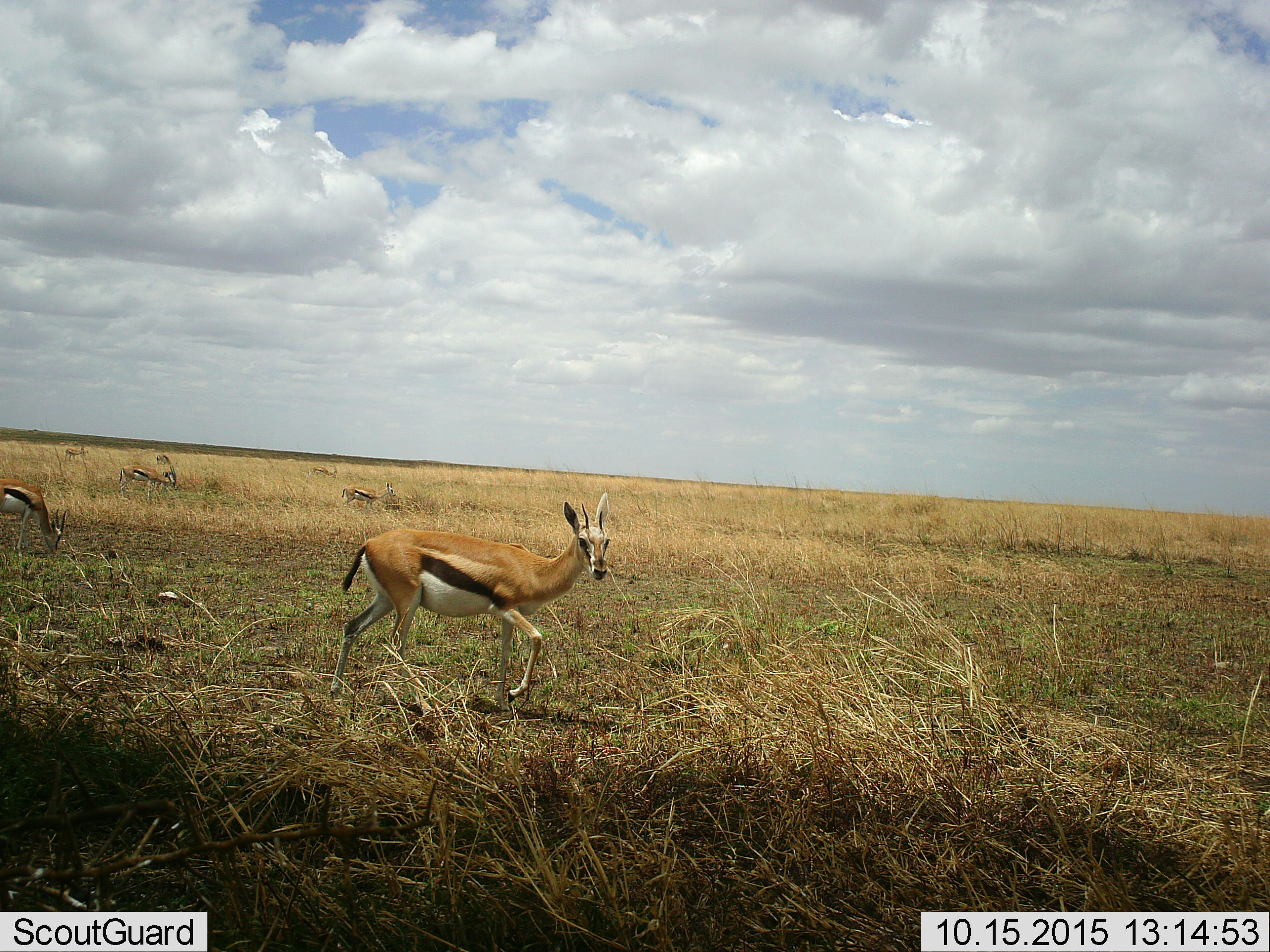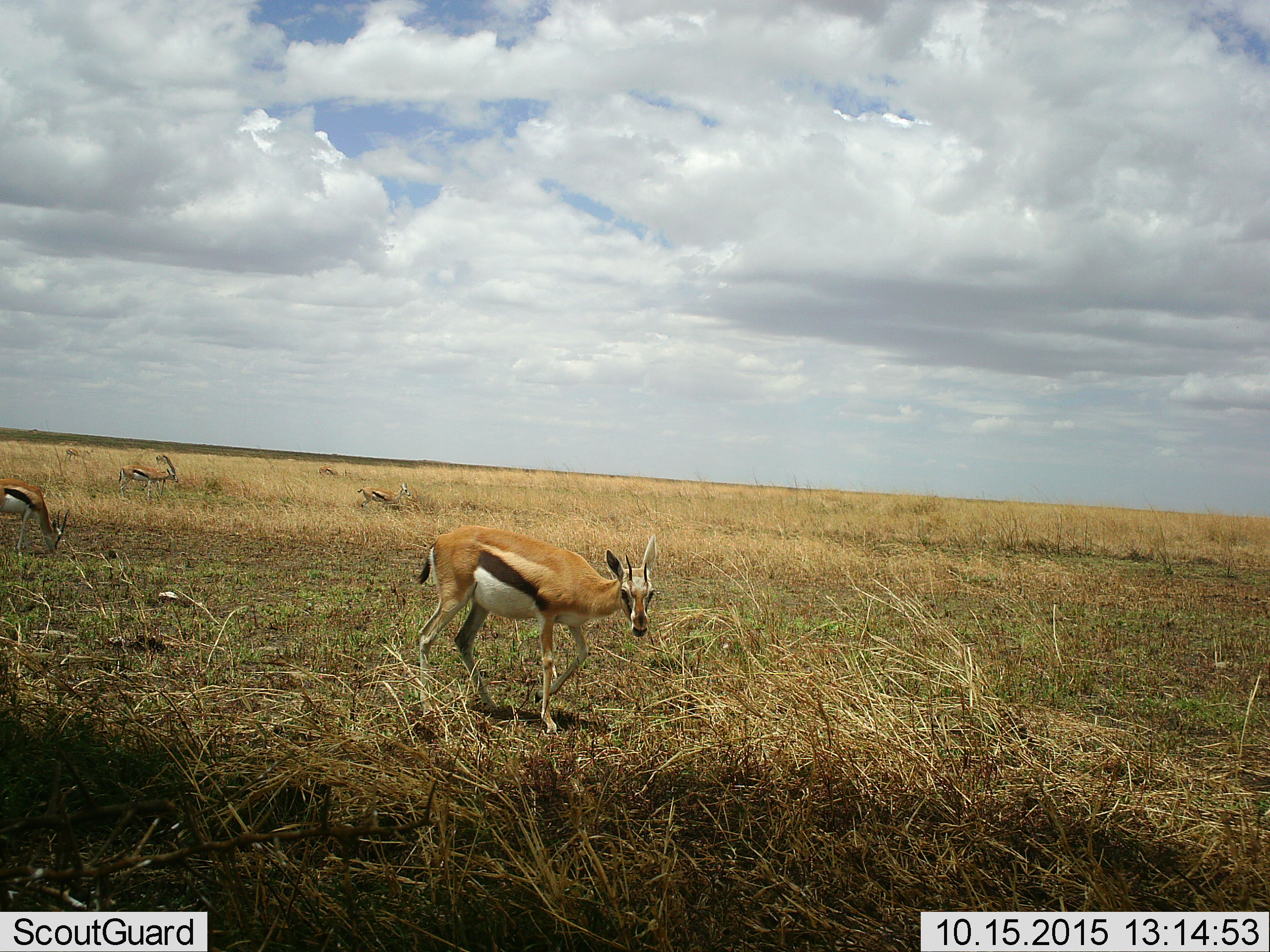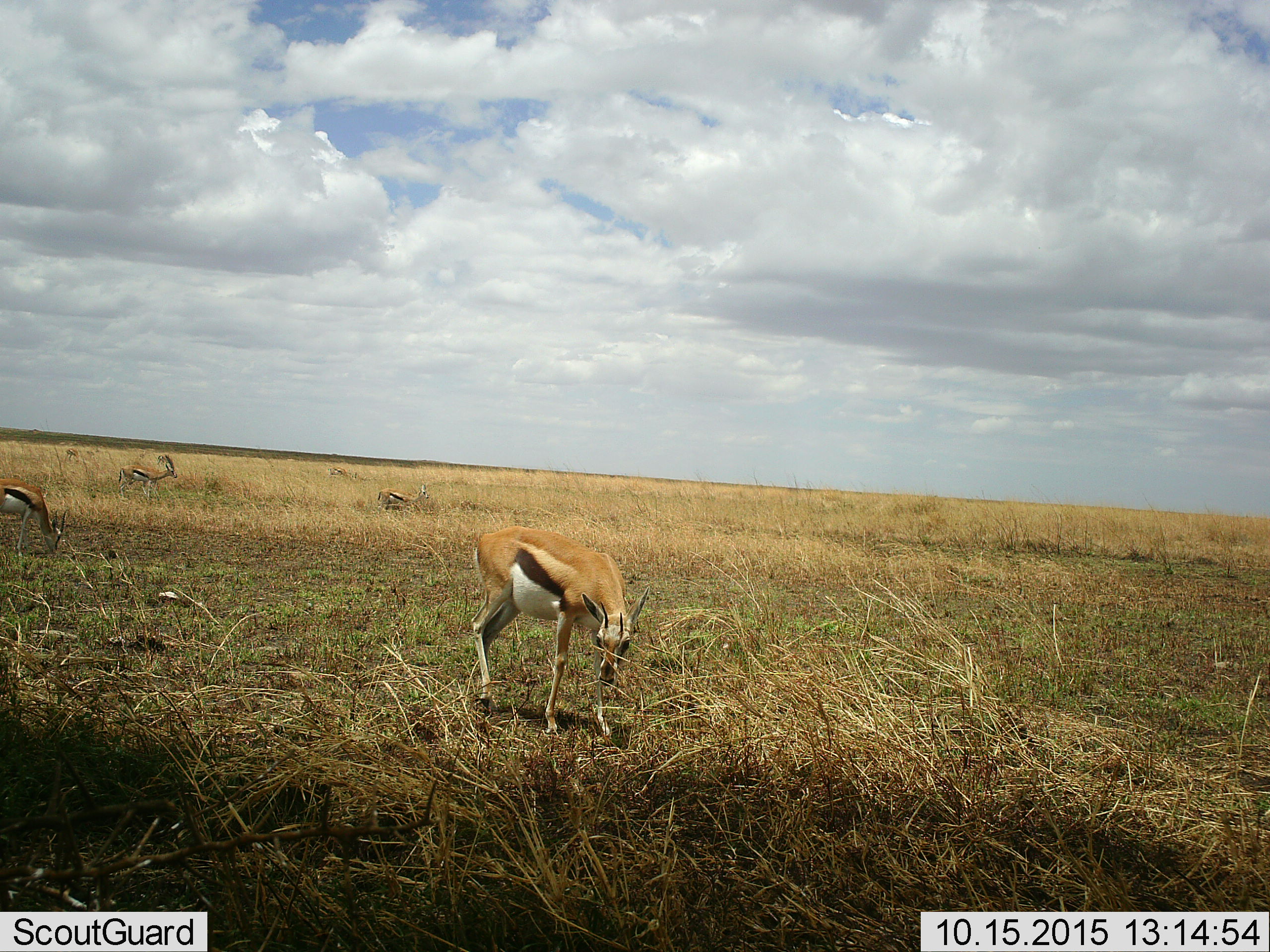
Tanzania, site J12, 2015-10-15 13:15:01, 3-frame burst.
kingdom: Animalia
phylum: Chordata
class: Mammalia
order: Artiodactyla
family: Bovidae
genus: Eudorcas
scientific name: Eudorcas thomsonii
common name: thomson's gazelle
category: gazellethomsons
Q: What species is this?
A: Gazellethomsons (thomson's gazelle) (Eudorcas thomsonii).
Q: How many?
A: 7.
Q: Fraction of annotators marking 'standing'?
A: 60%.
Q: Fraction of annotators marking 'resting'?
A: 0%.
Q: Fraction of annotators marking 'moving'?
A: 80%.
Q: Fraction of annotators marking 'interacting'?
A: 0%.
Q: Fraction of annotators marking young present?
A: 0%.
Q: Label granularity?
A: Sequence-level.